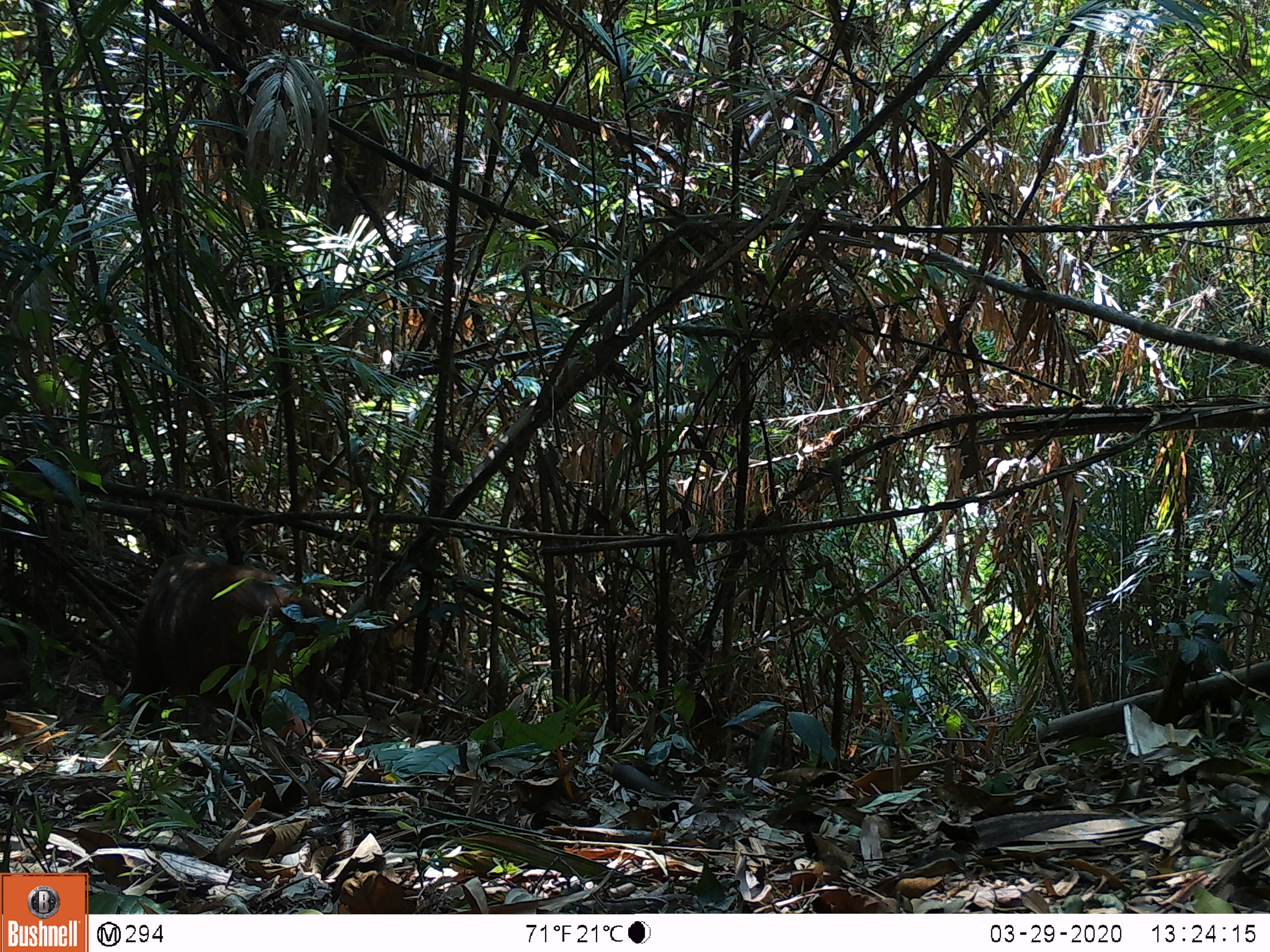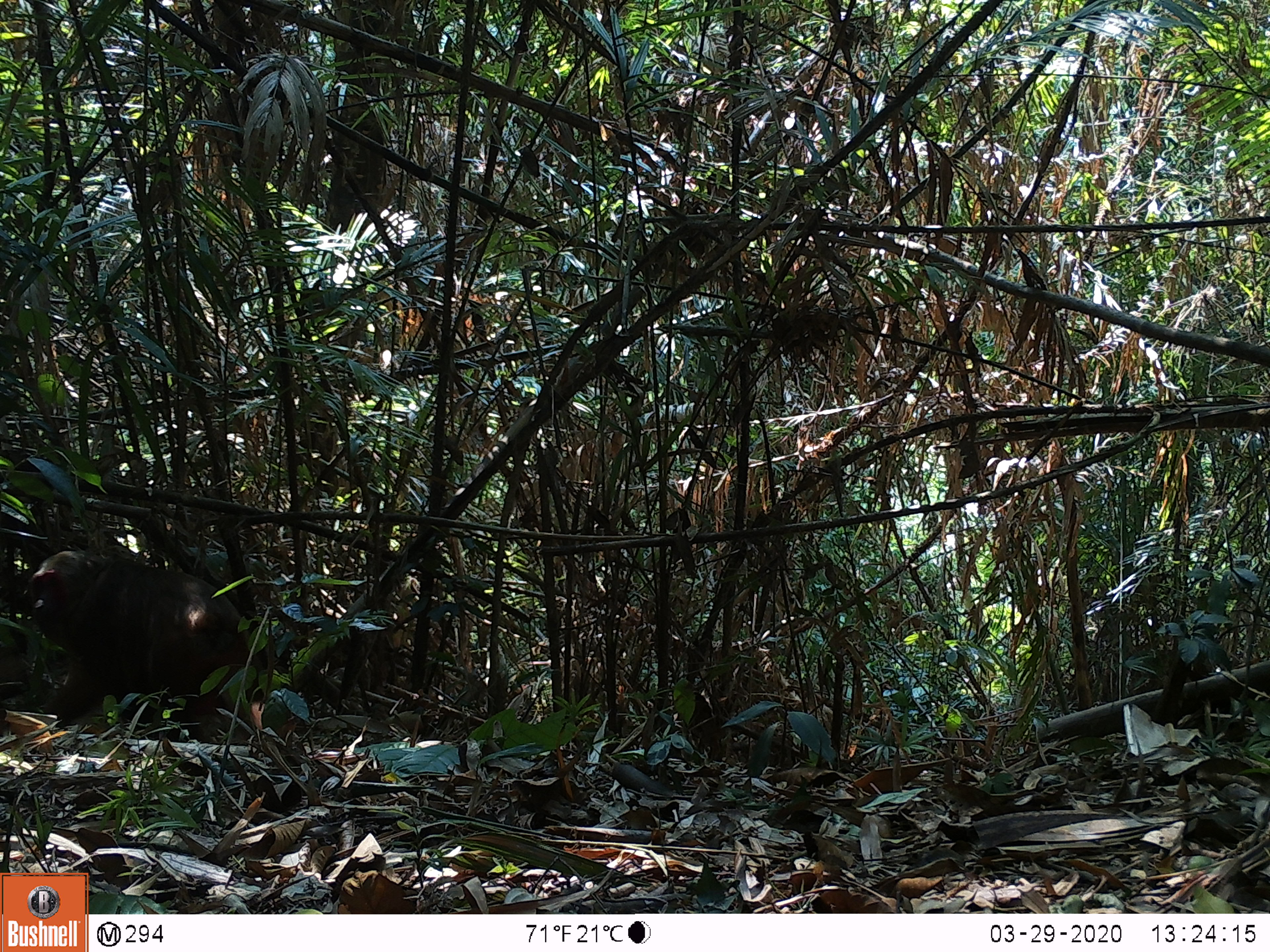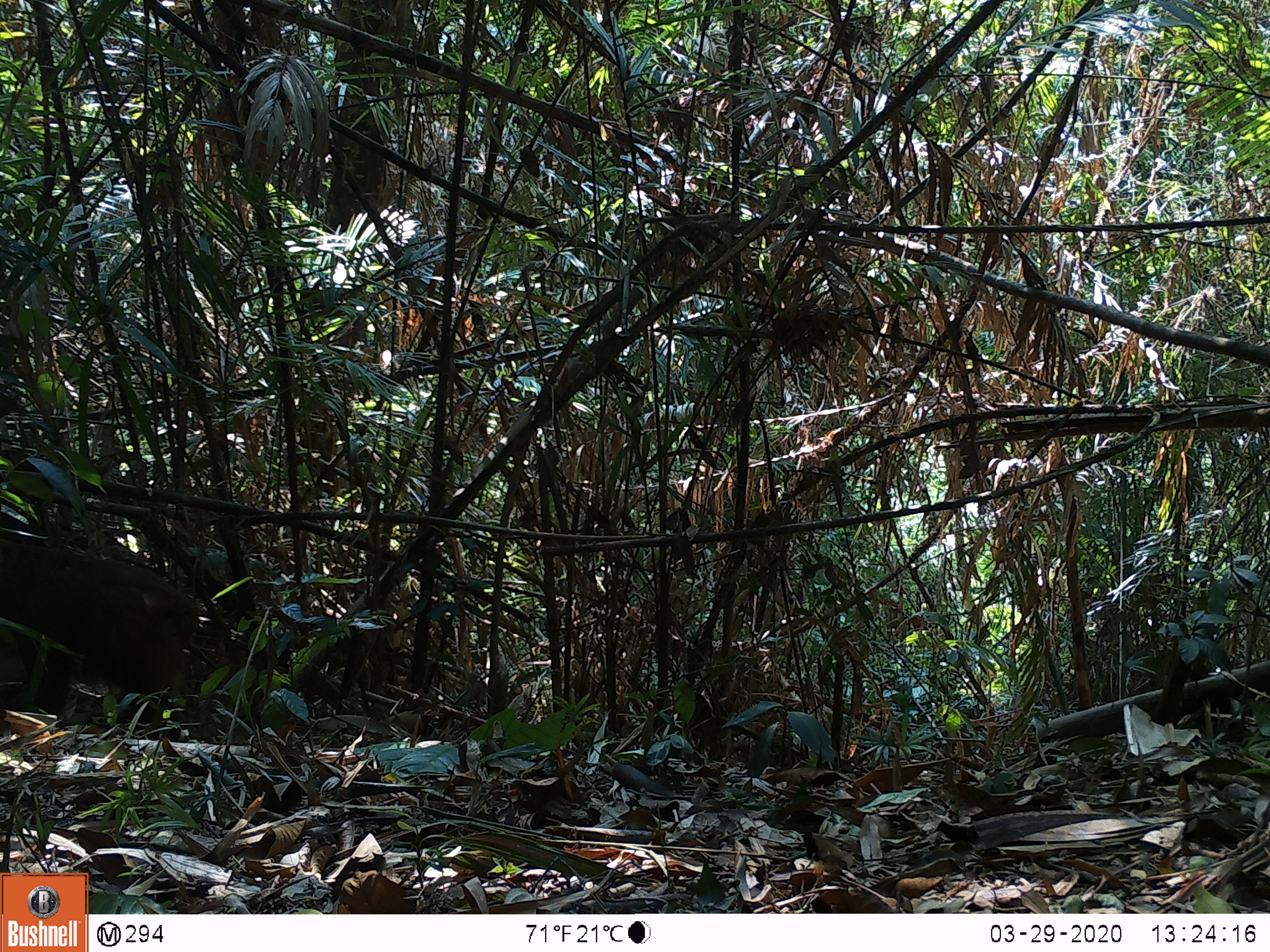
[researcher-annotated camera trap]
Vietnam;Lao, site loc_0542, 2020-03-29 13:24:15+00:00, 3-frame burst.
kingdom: Animalia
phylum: Chordata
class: Mammalia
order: Primates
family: Cercopithecidae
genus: Macaca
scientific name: Macaca arctoides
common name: stump-tailed macaque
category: stump tailed macaque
Stump tailed macaque (stump-tailed macaque) (Macaca arctoides). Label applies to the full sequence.